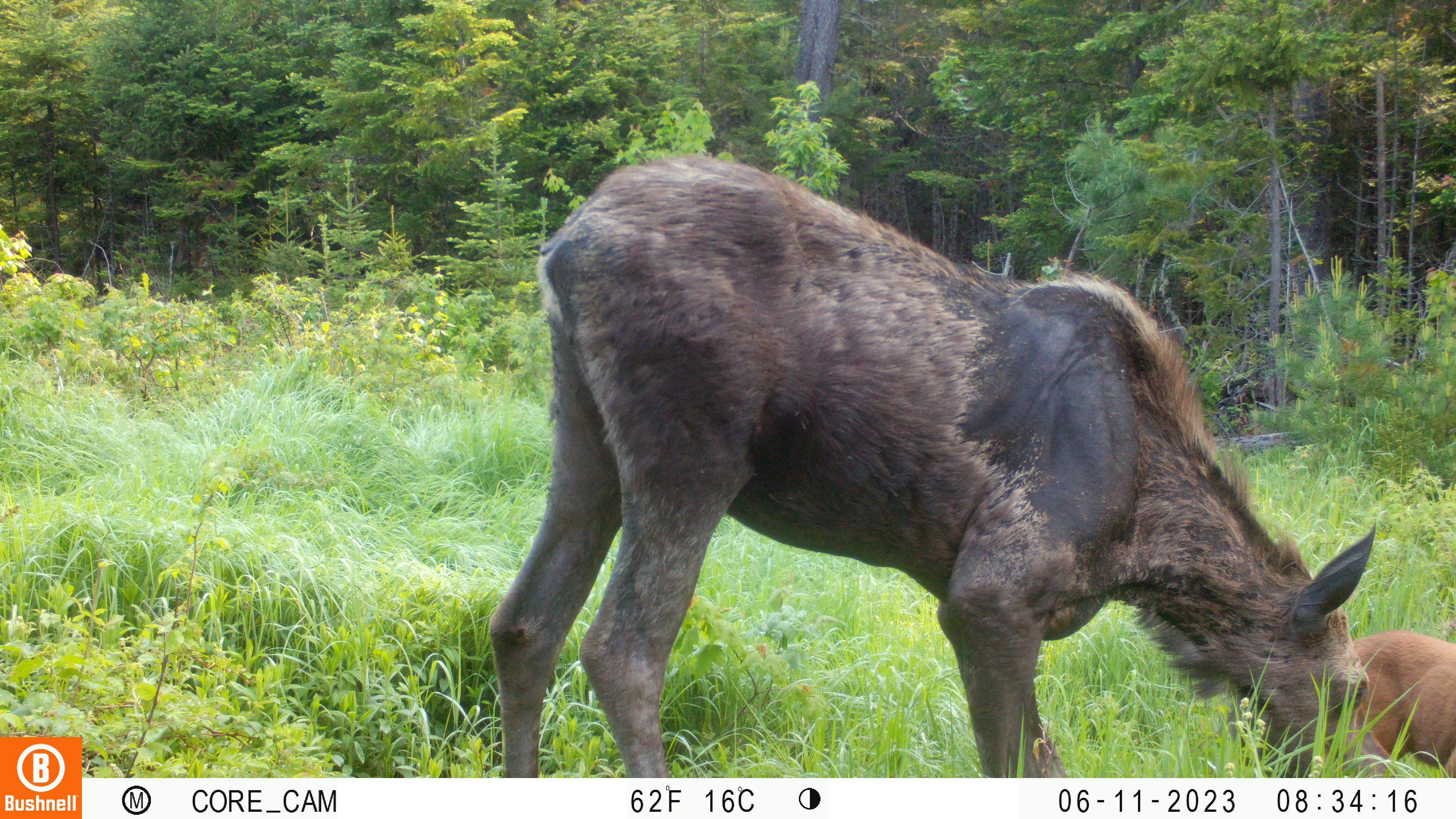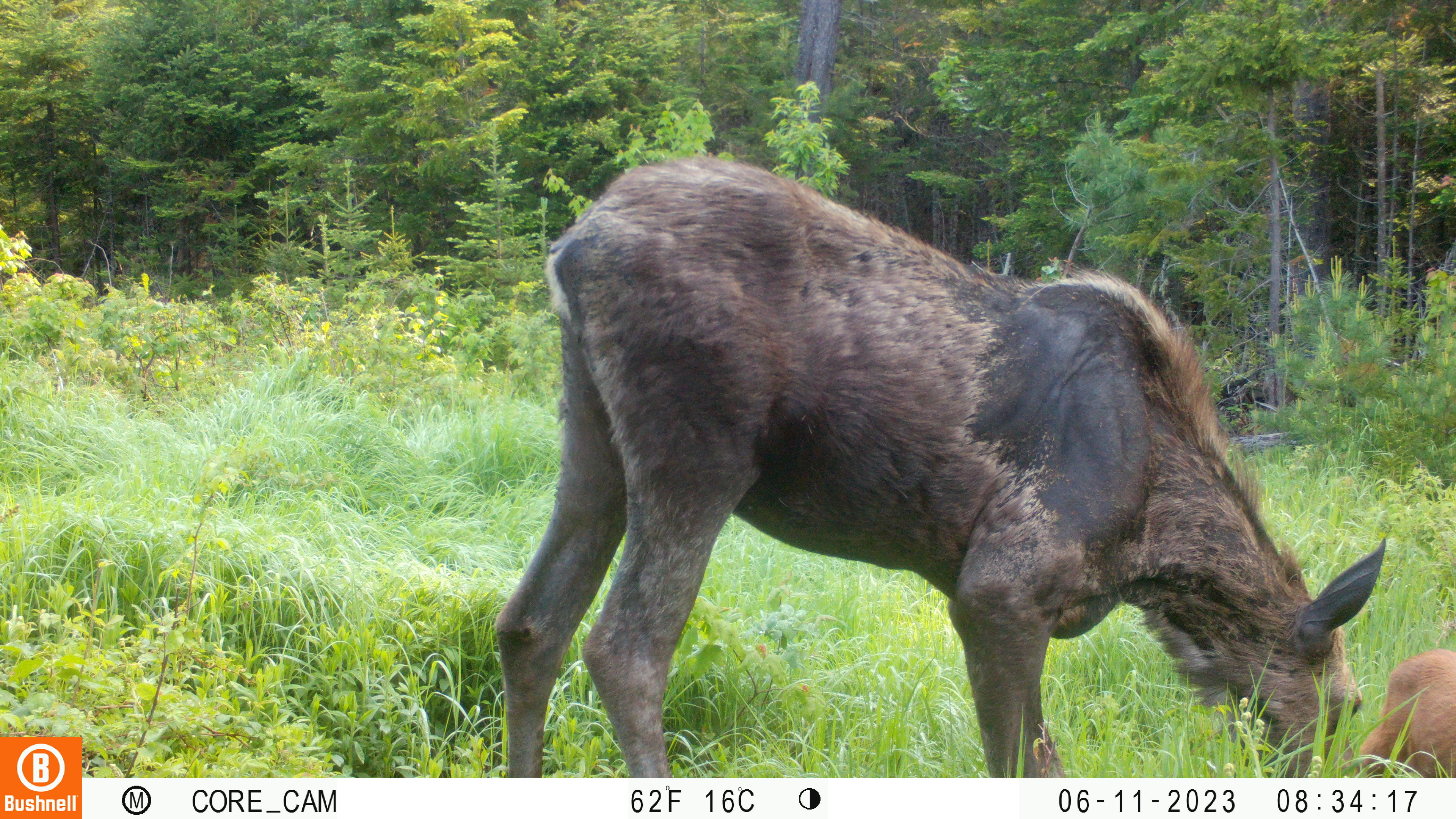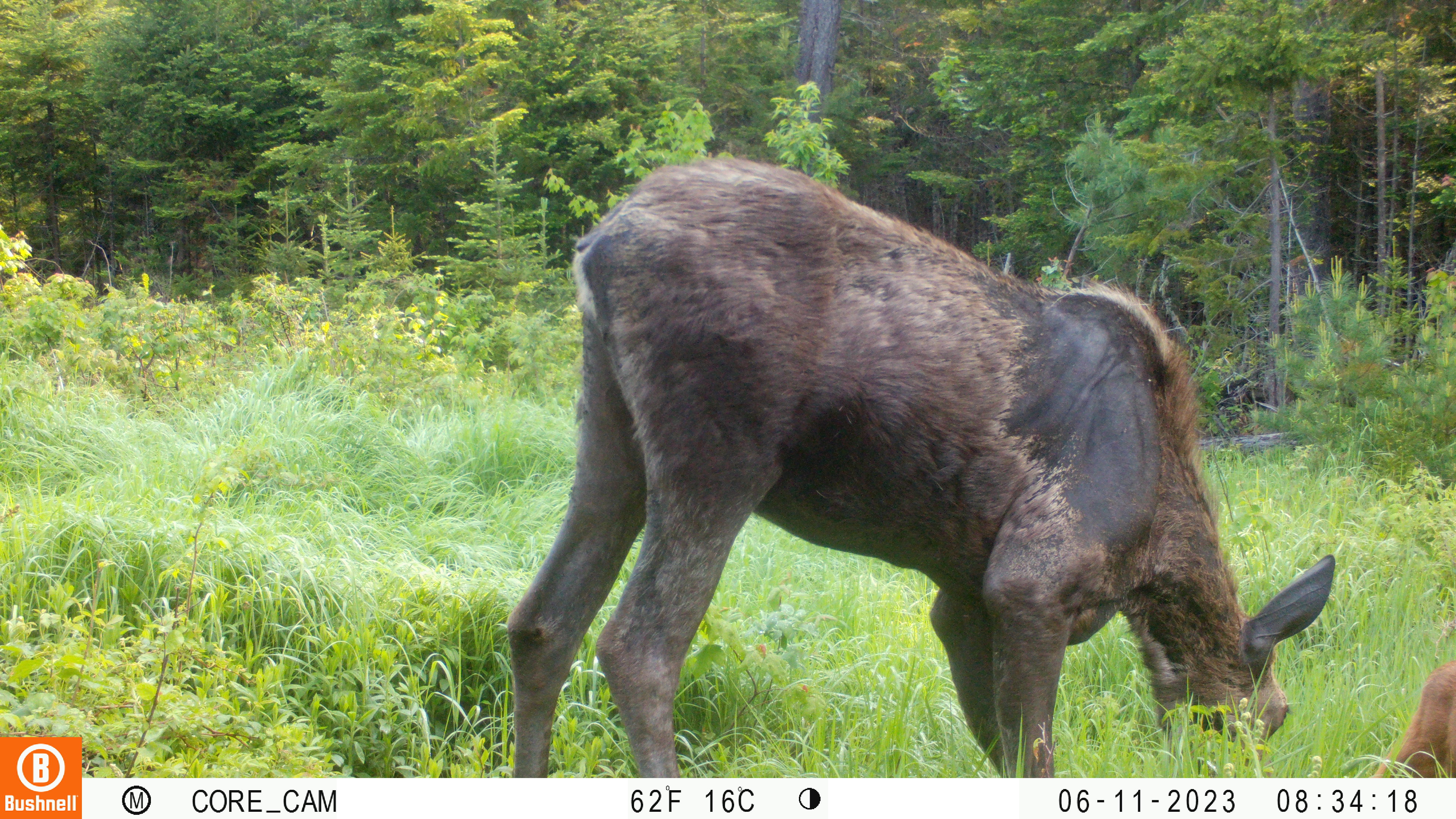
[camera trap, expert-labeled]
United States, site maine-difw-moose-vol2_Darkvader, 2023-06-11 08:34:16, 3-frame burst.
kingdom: Animalia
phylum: Chordata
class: Mammalia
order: Artiodactyla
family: Cervidae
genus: Alces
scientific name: Alces alces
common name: moose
Moose (Alces alces).